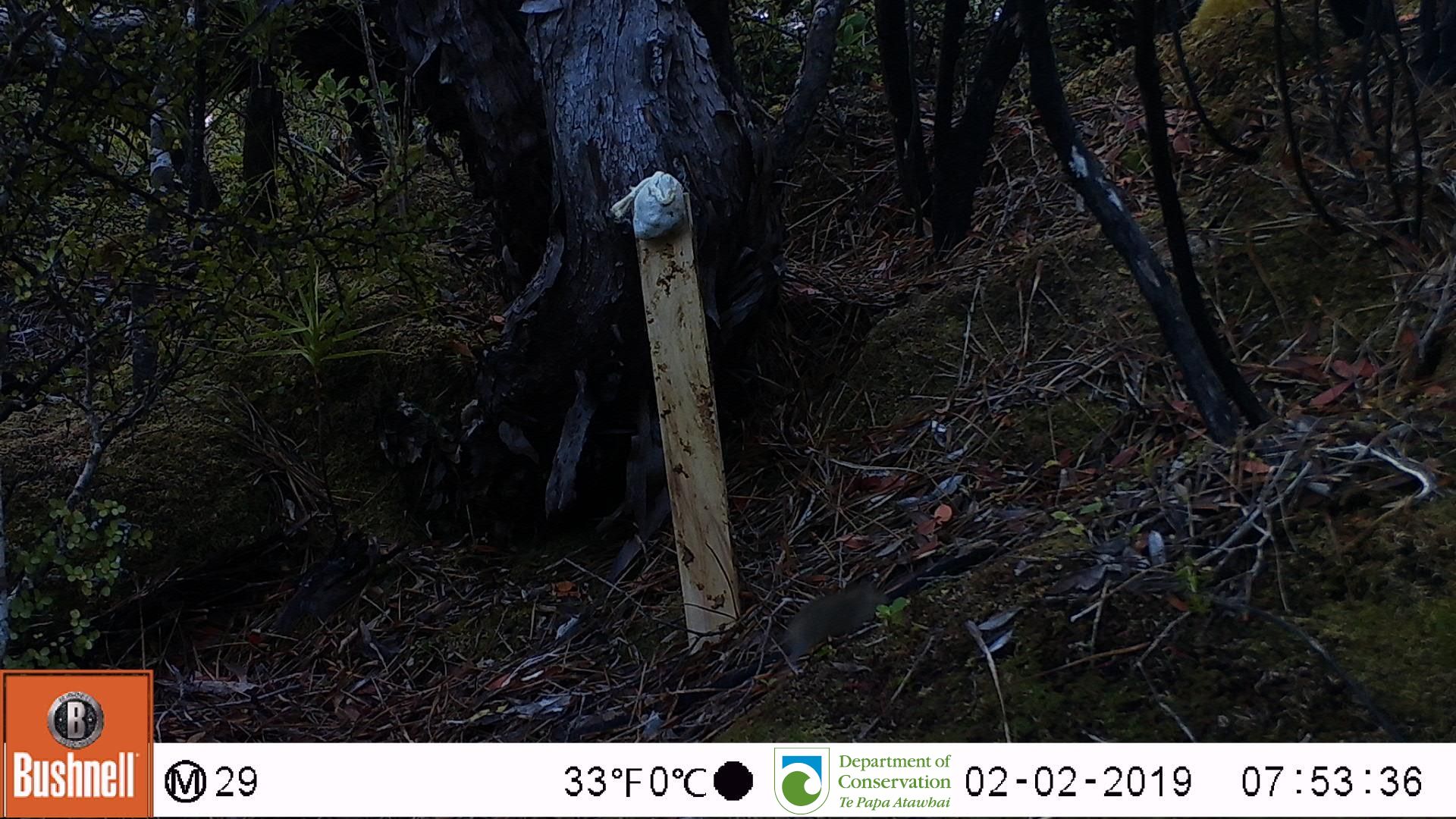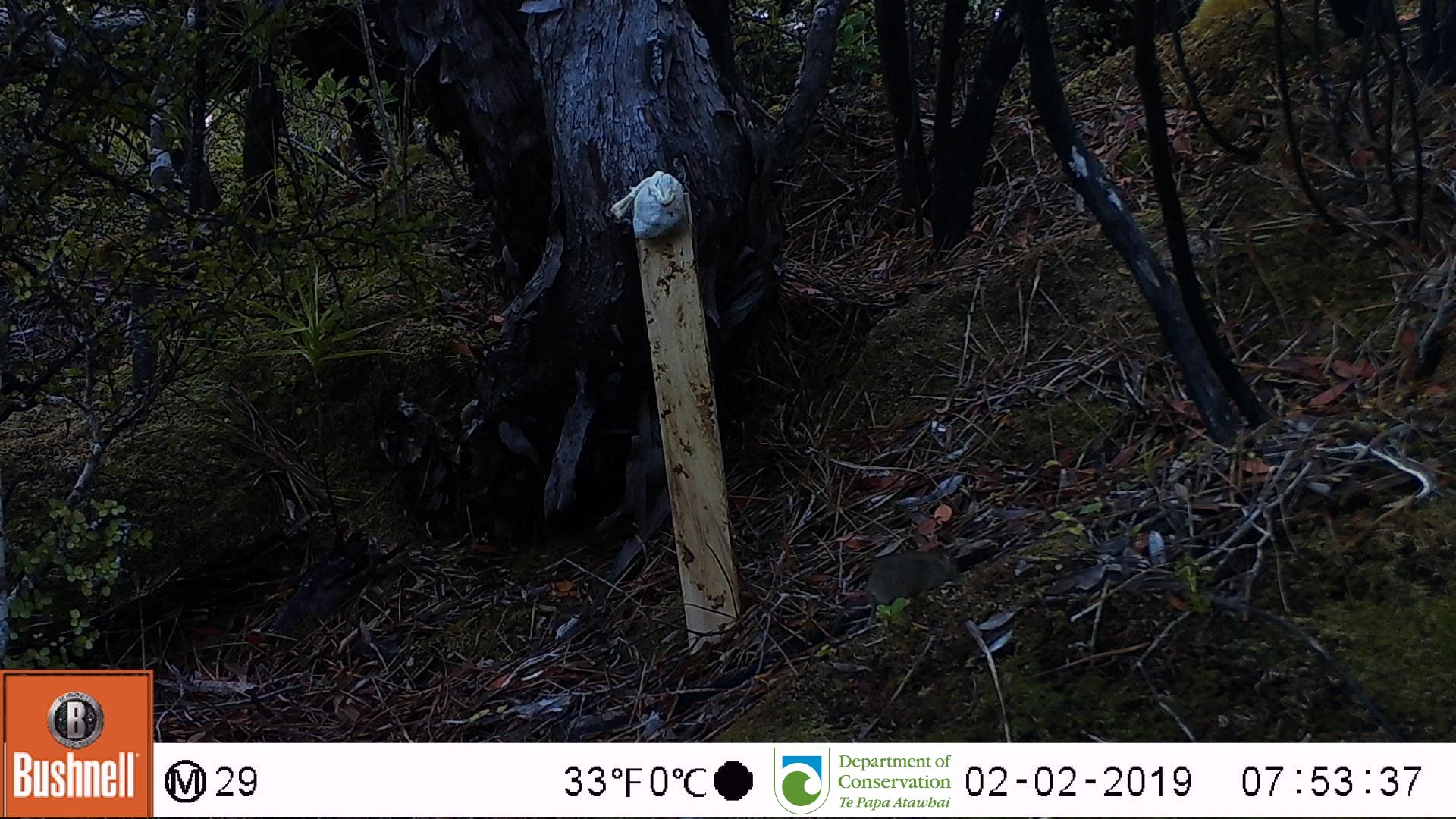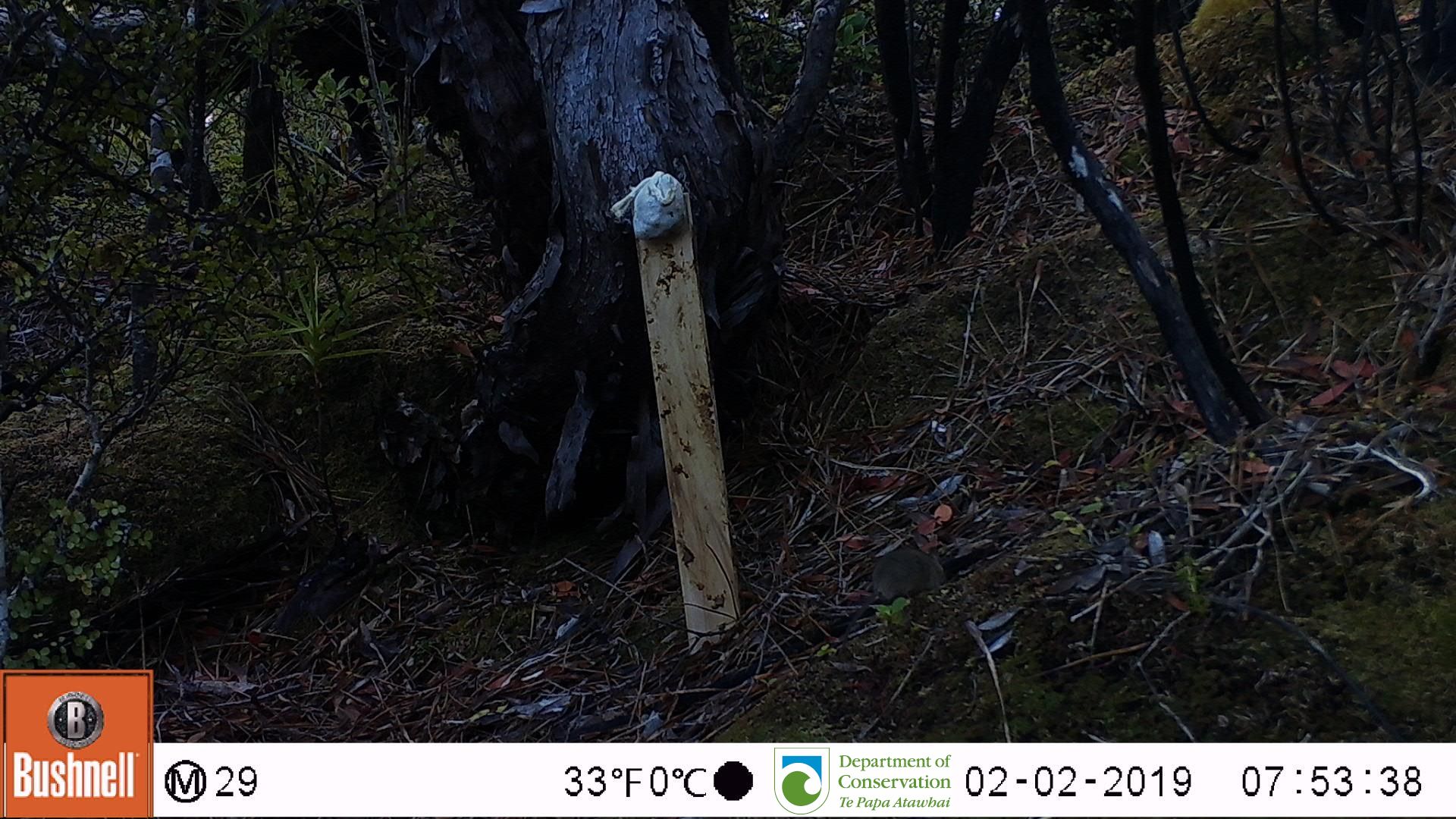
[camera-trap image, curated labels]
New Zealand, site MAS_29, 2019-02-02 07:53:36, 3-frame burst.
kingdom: Animalia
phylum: Chordata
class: Mammalia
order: Rodentia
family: Muridae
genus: Mus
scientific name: Mus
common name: mouse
Mouse (Mus).